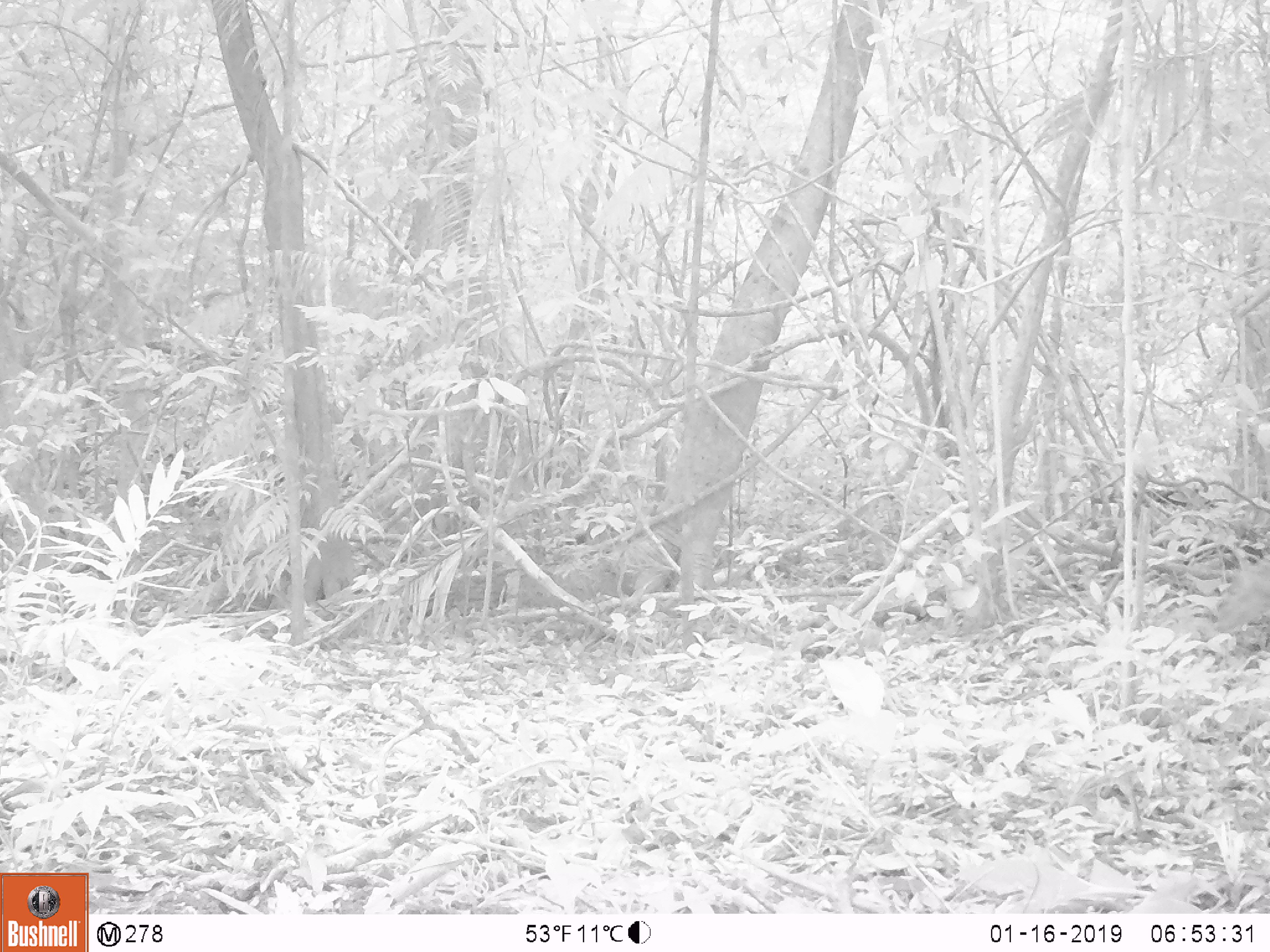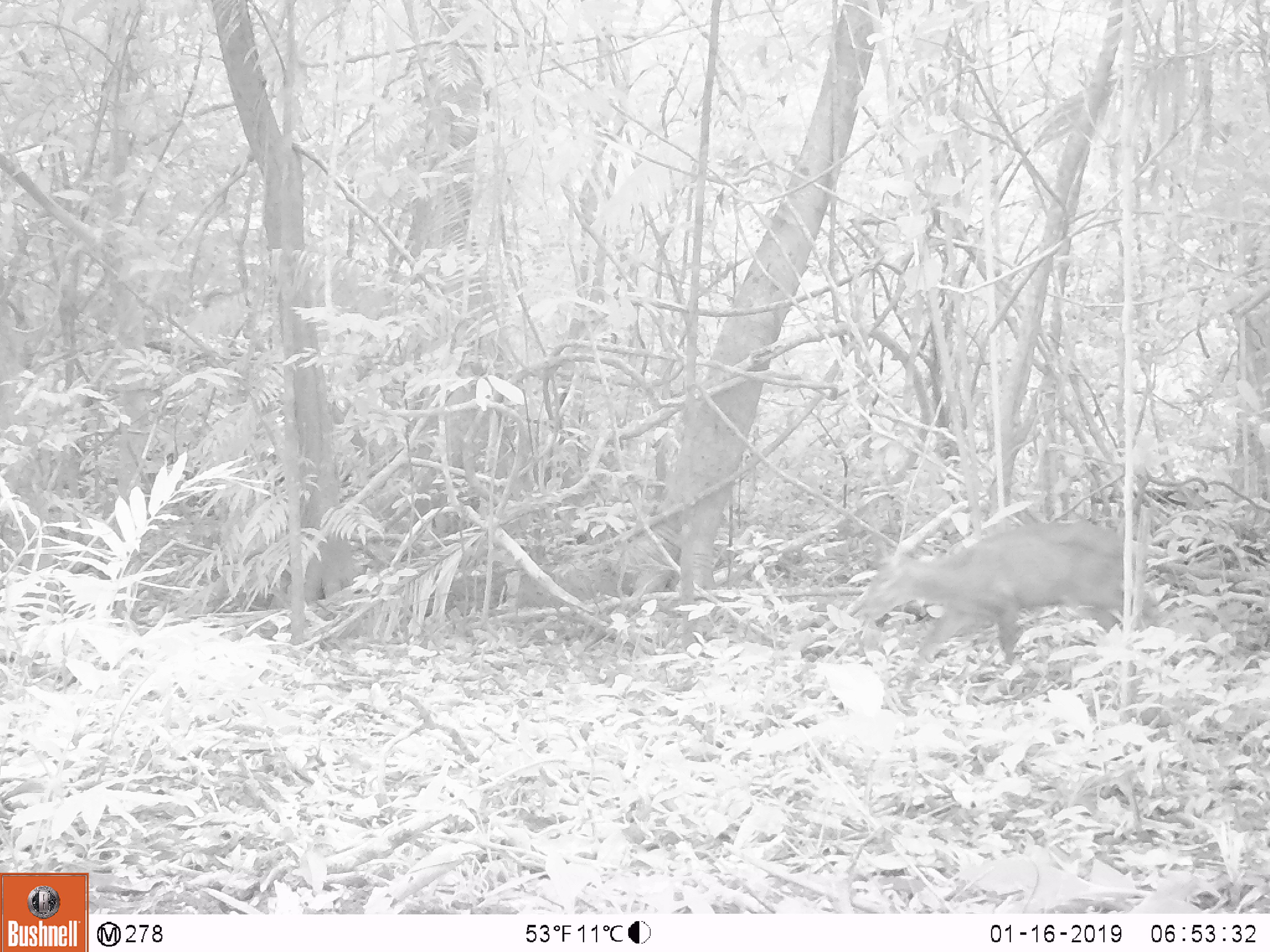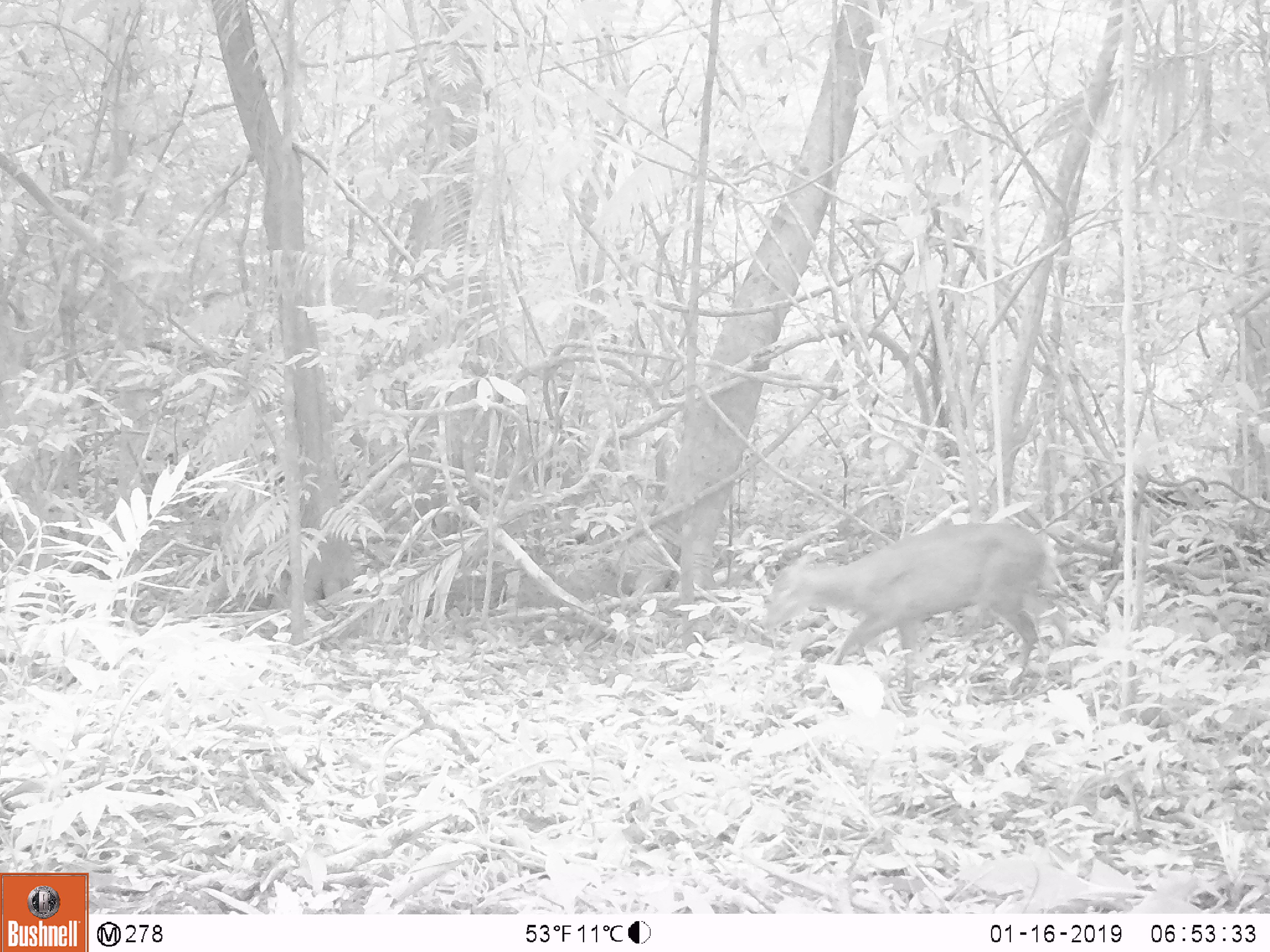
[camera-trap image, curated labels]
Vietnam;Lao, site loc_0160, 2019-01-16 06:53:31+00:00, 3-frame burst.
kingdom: Animalia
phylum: Chordata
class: Mammalia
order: Artiodactyla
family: Cervidae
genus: Muntiacus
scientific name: Muntiacus rooseveltorum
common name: roosevelt's muntjac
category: roosevelts muntjac group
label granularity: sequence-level